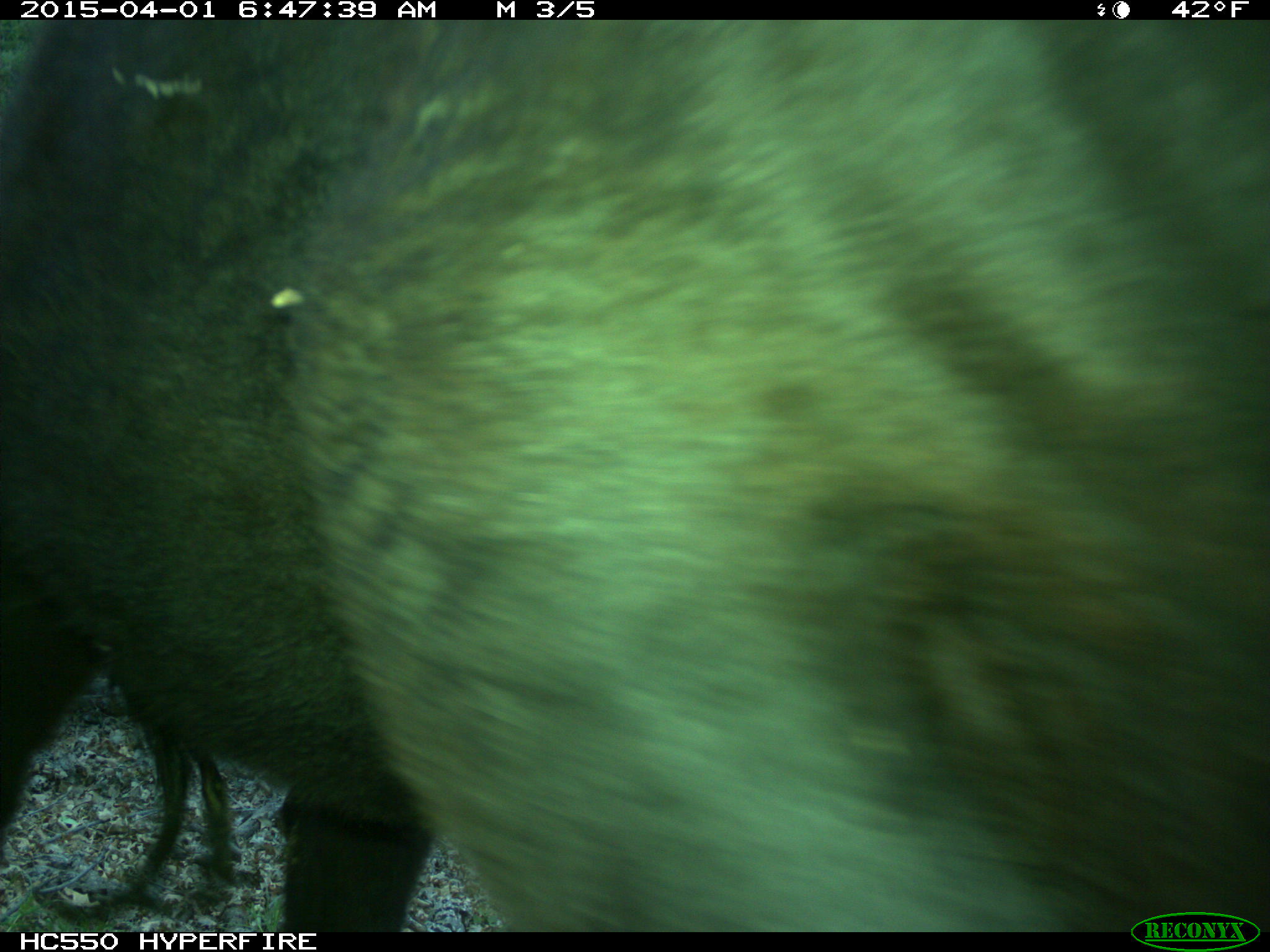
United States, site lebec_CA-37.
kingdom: Animalia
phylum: Chordata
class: Mammalia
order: Artiodactyla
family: Bovidae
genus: Bos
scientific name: Bos taurus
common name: domestic cow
Bos taurus (domestic cow).